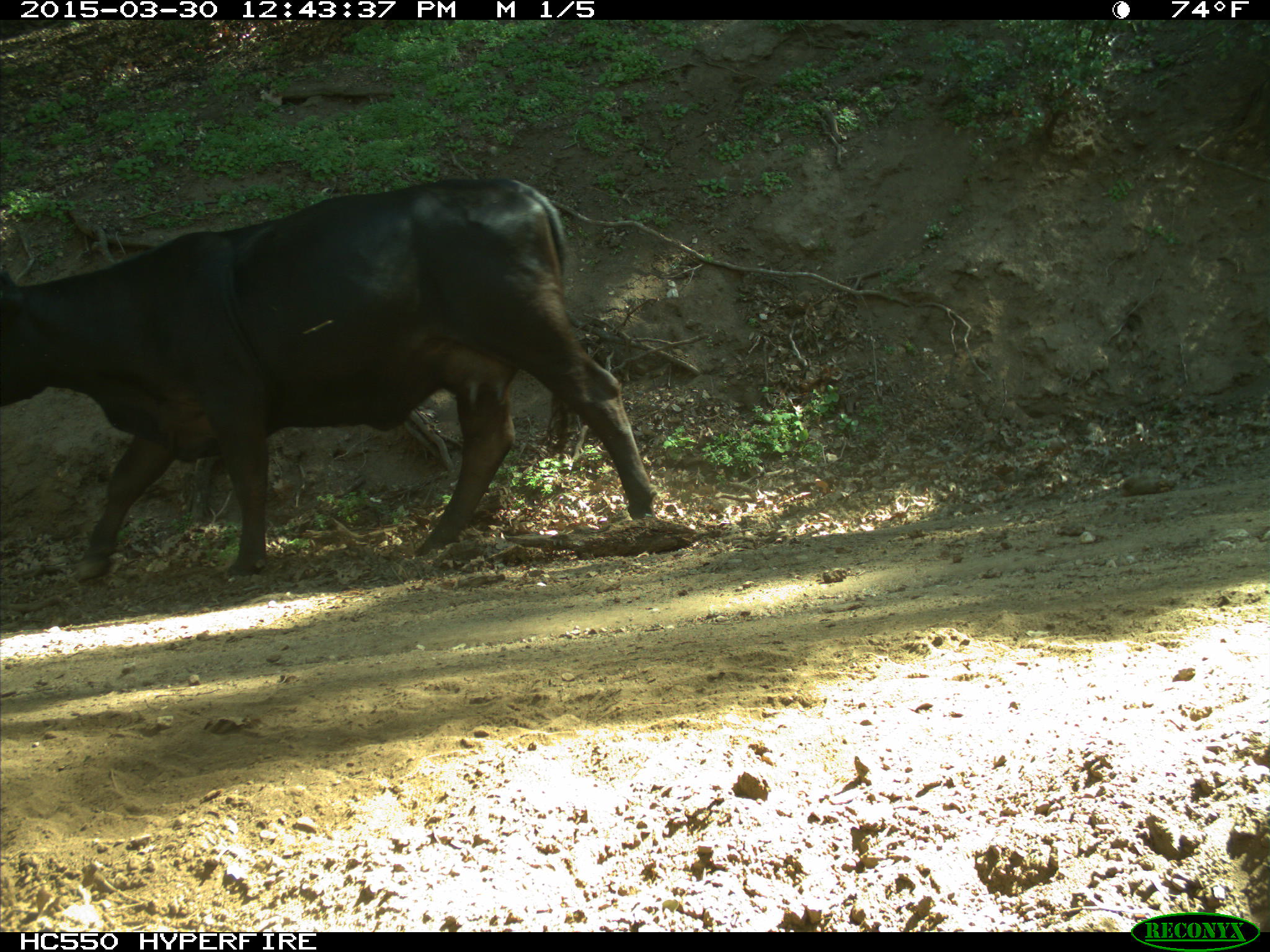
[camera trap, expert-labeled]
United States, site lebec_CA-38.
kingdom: Animalia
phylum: Chordata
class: Mammalia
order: Artiodactyla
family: Bovidae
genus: Bos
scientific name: Bos taurus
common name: domestic cow